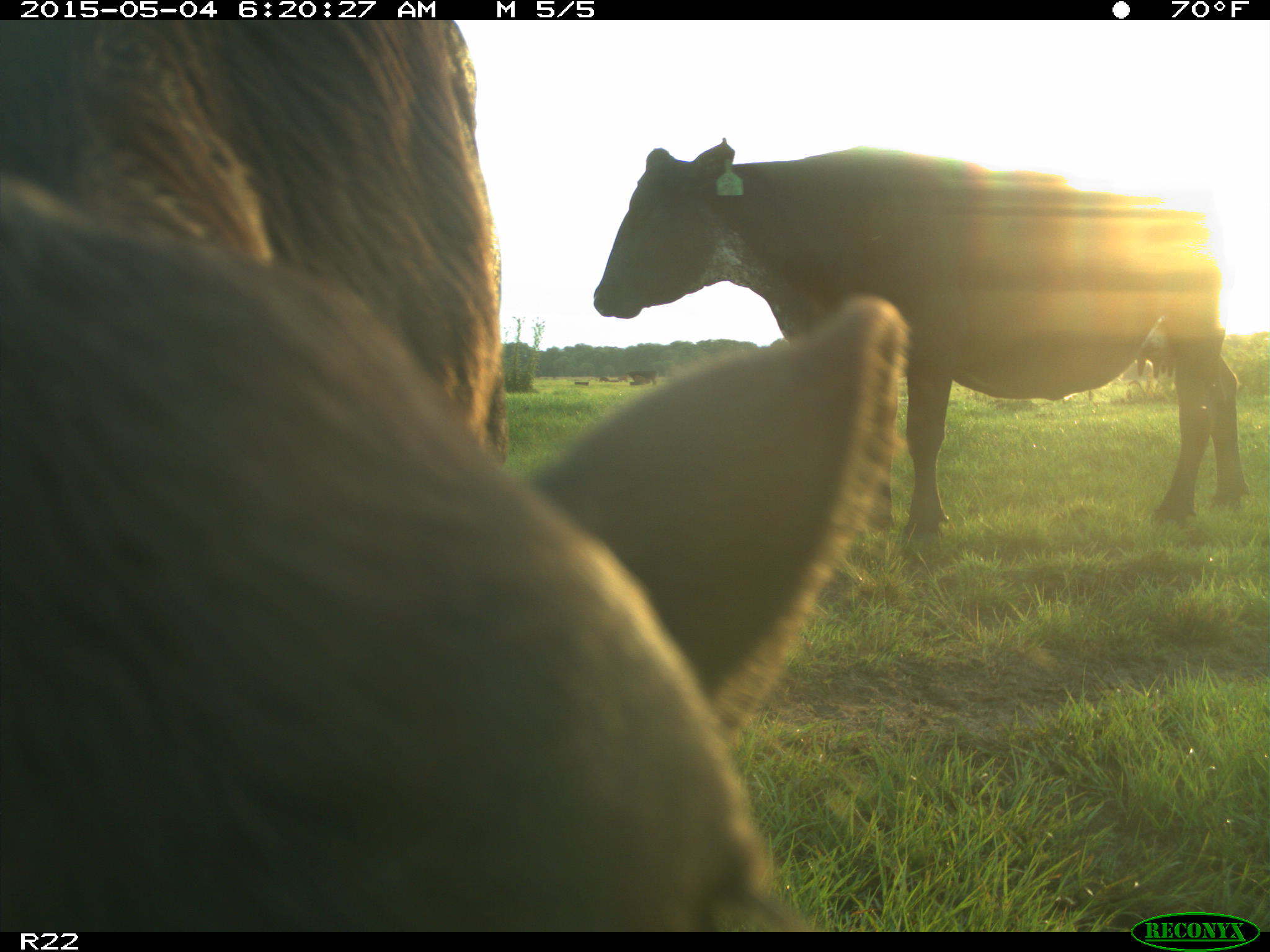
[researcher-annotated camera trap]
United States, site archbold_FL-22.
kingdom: Animalia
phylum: Chordata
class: Mammalia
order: Artiodactyla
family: Bovidae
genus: Bos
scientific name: Bos taurus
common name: domestic cow